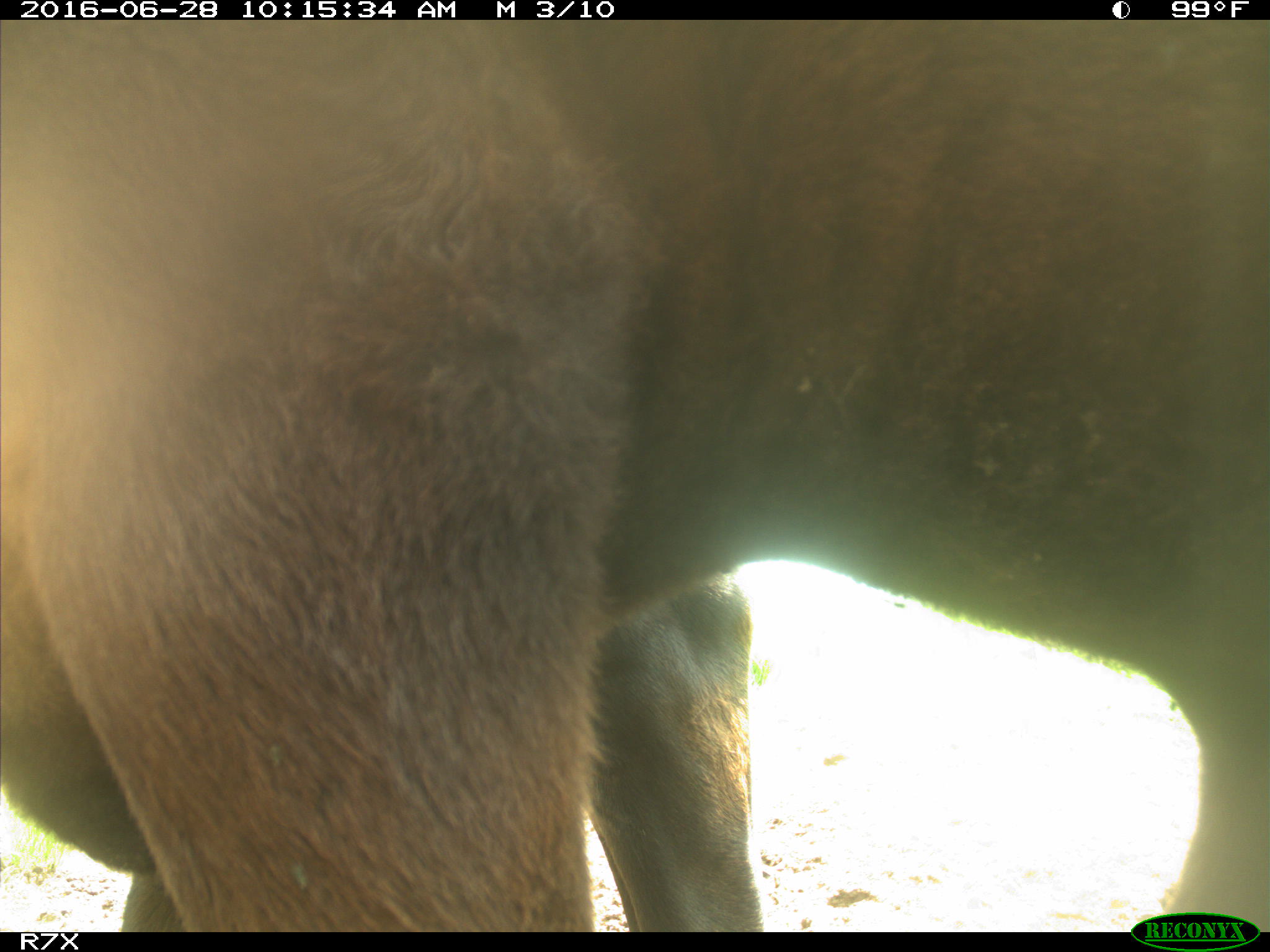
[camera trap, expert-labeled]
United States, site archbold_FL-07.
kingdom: Animalia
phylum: Chordata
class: Mammalia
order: Artiodactyla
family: Bovidae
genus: Bos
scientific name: Bos taurus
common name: domestic cow